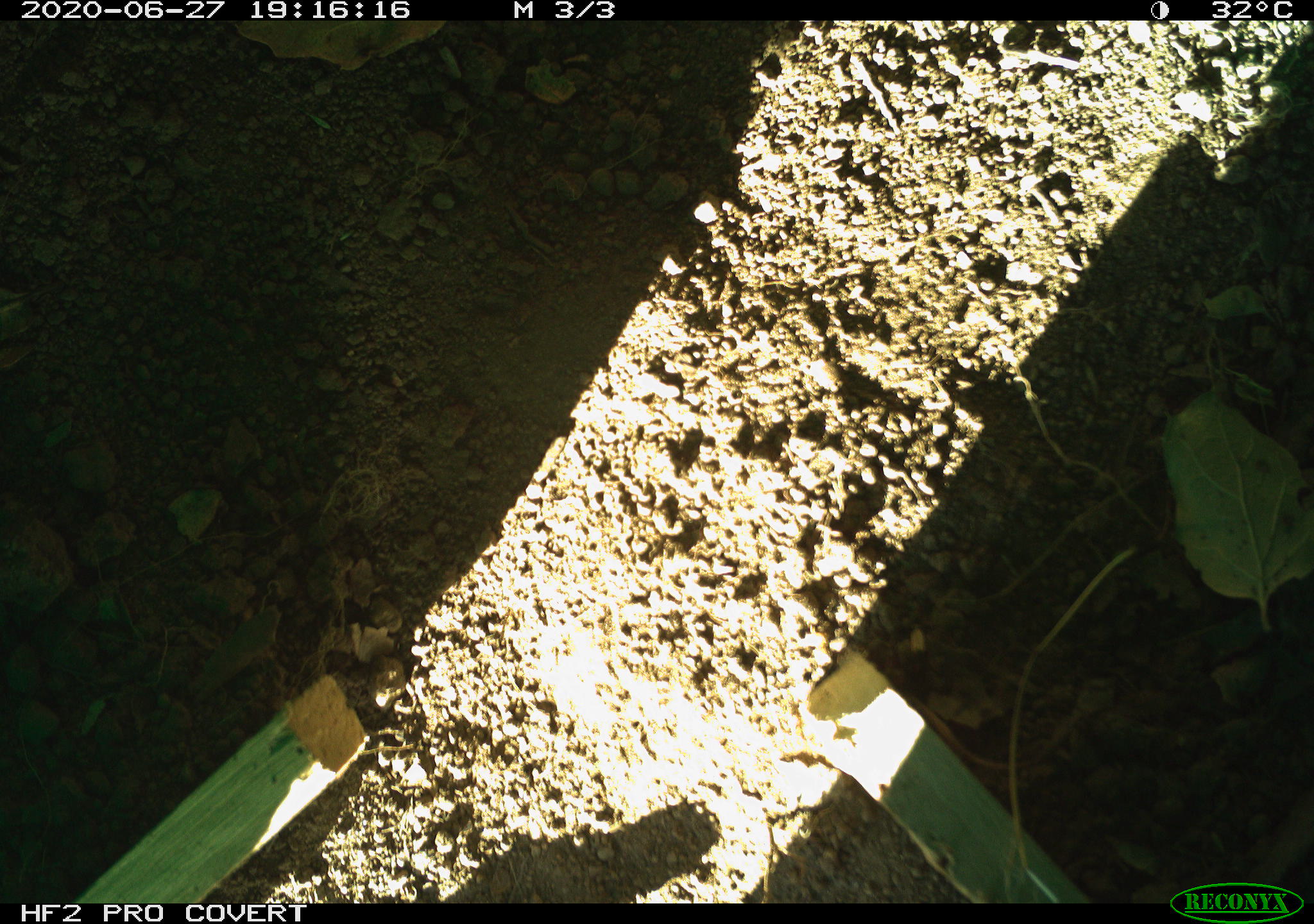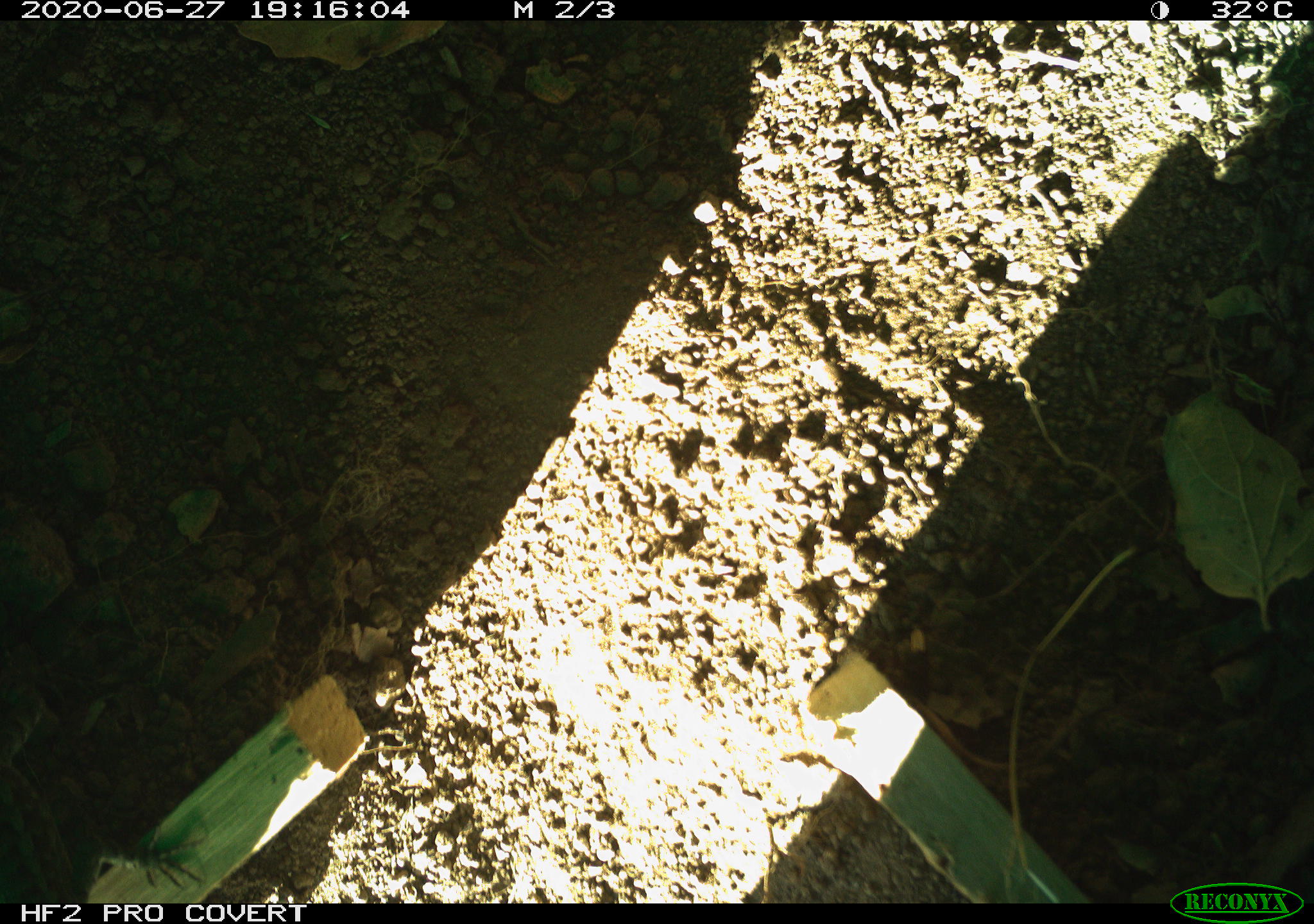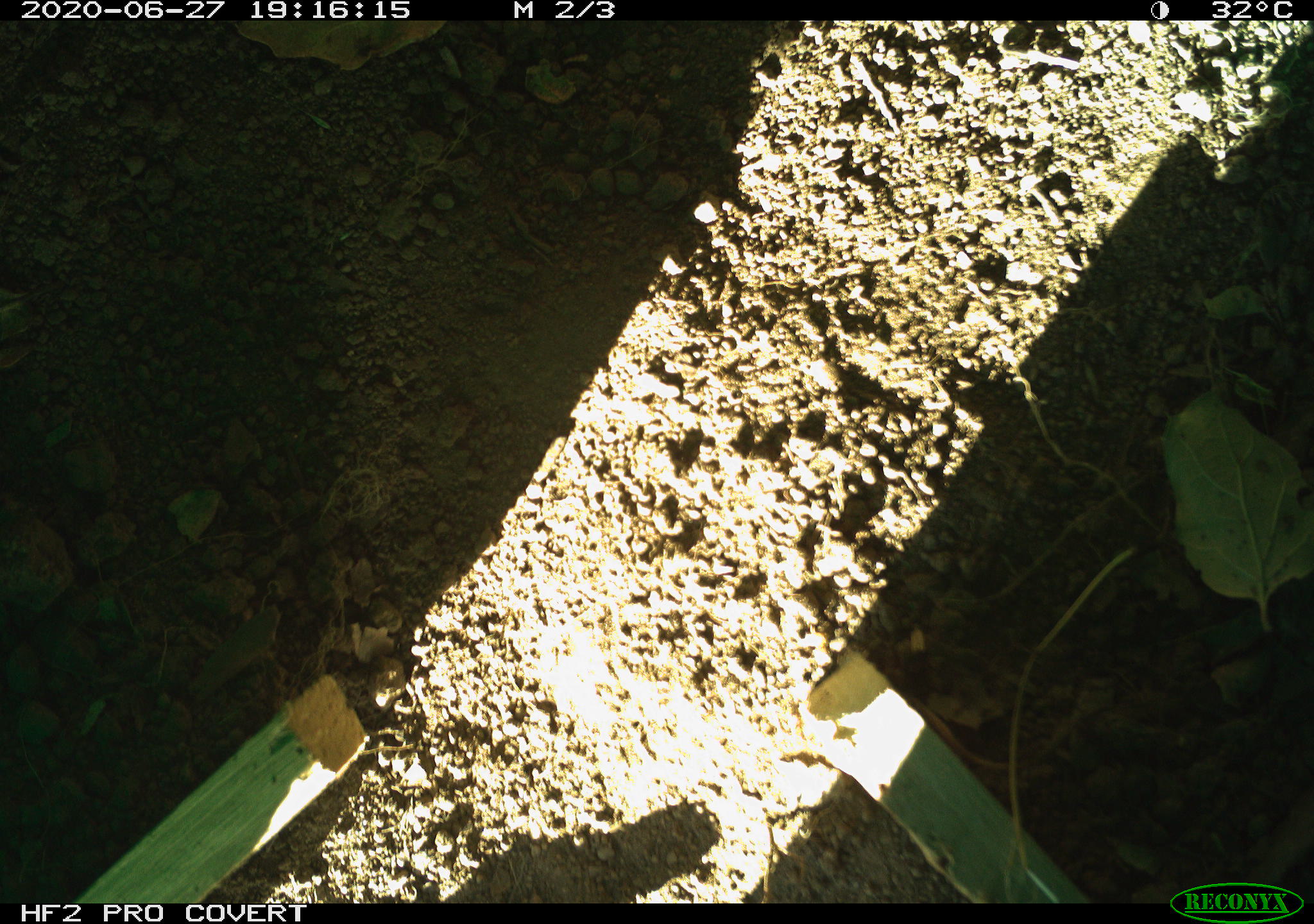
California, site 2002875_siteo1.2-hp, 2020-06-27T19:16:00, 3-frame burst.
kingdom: Animalia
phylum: Chordata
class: Reptilia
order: Squamata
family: Phrynosomatidae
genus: Sceloporus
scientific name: Sceloporus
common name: spiny lizards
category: sceloporus species